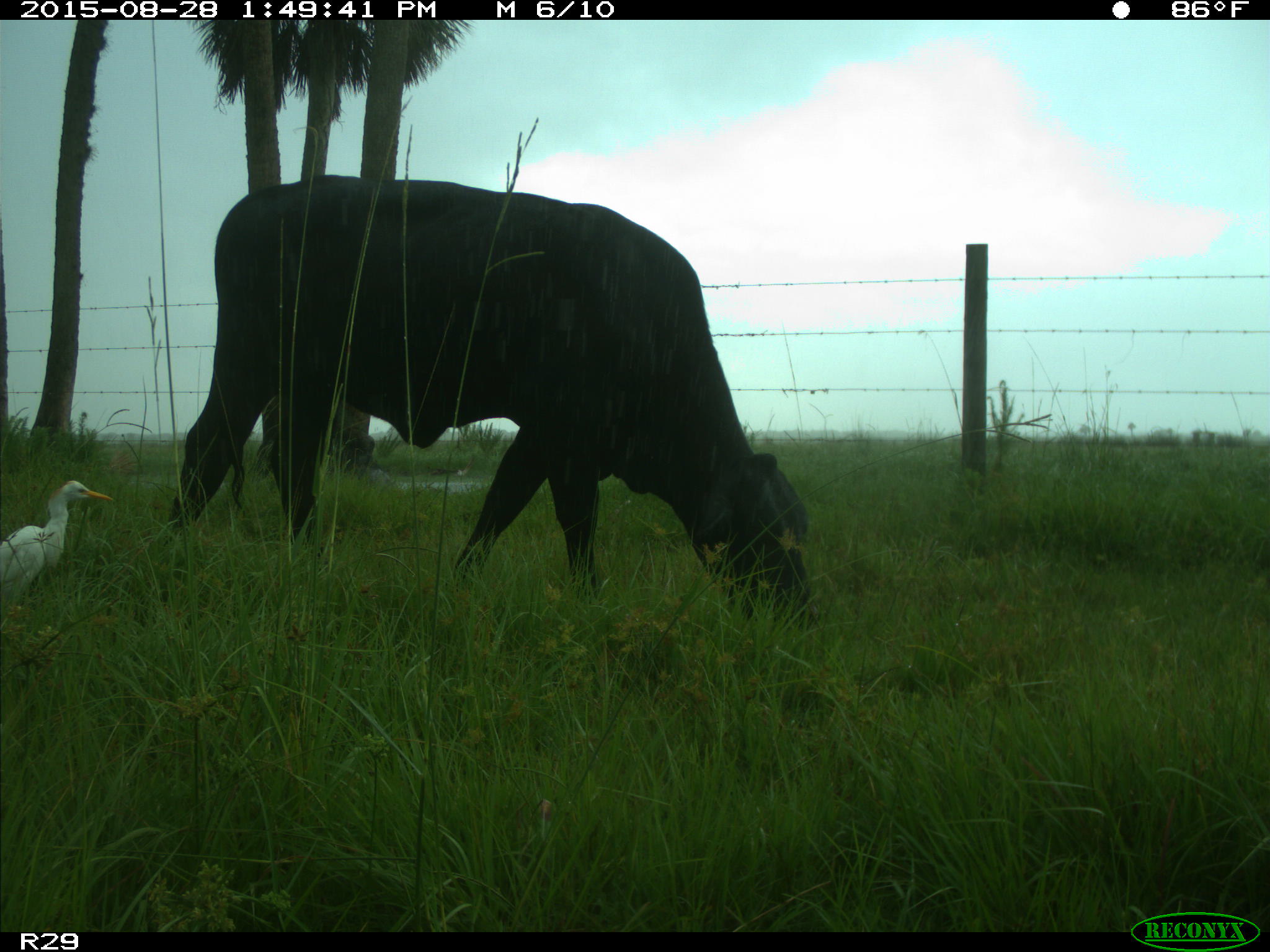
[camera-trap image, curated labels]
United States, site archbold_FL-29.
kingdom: Animalia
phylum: Chordata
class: Mammalia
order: Artiodactyla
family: Bovidae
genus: Bos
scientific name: Bos taurus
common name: domestic cow